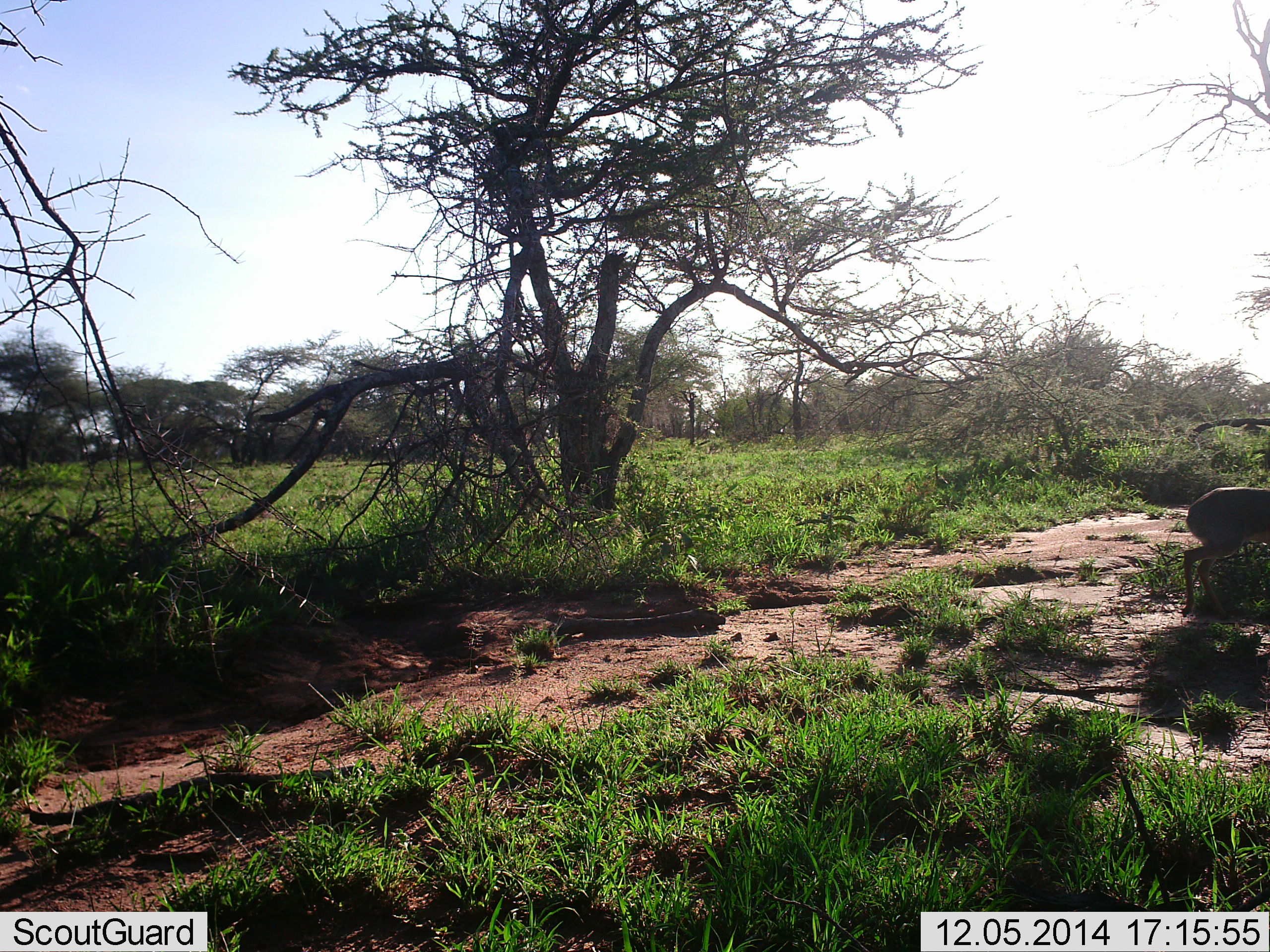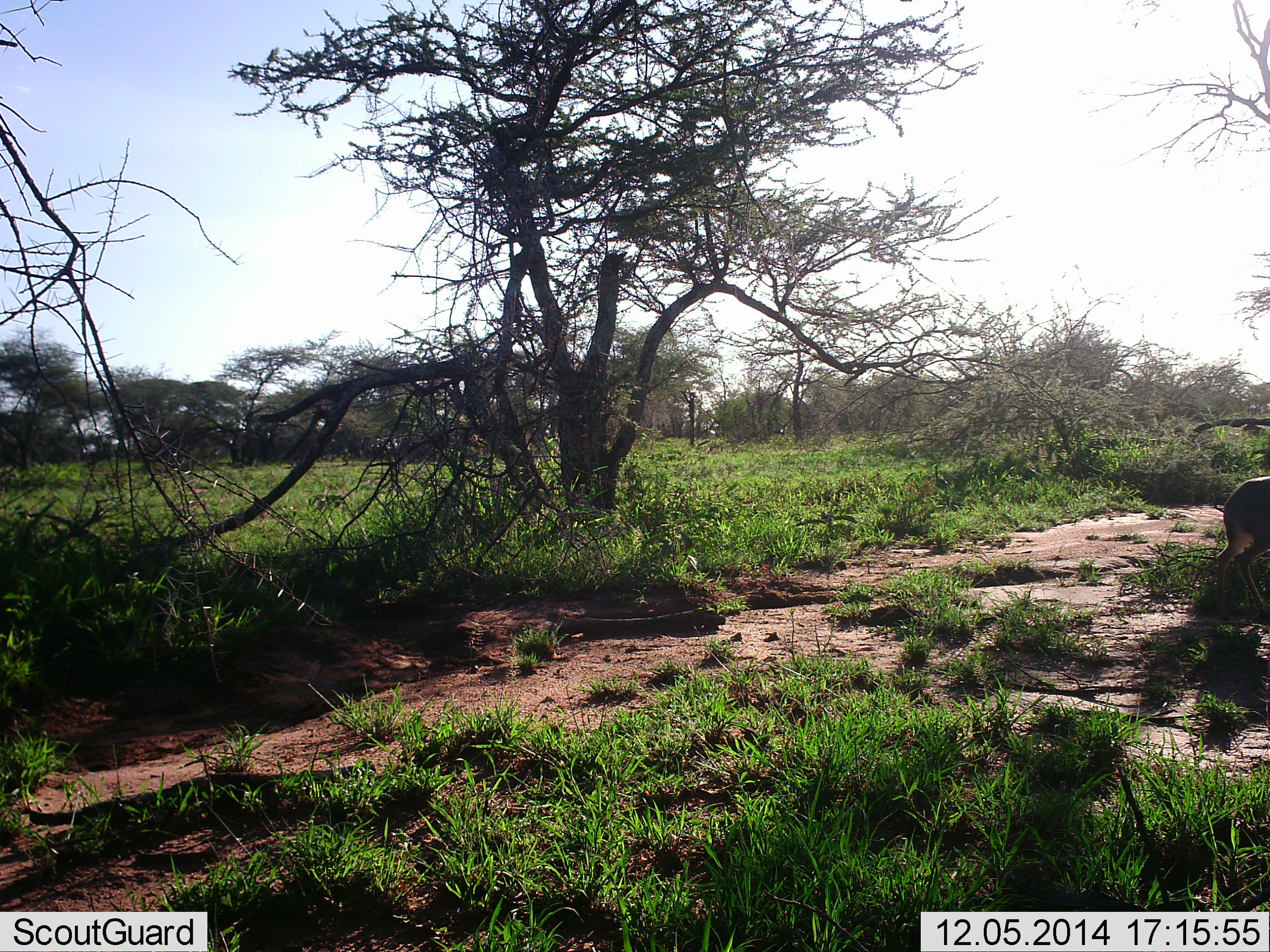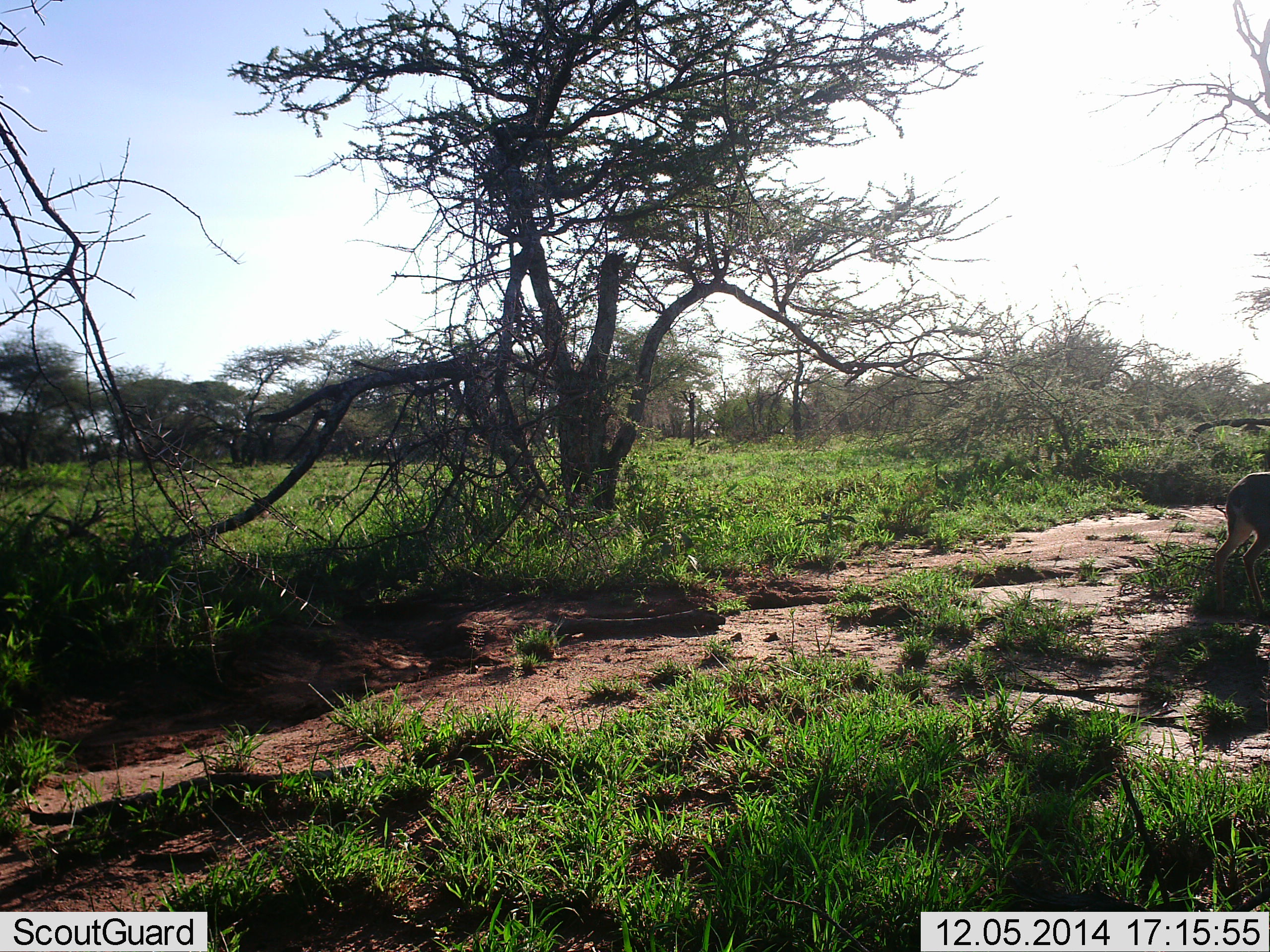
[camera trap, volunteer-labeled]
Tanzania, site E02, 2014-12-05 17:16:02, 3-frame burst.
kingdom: Animalia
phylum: Chordata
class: Mammalia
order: Artiodactyla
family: Bovidae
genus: Madoqua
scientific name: Madoqua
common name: dikdik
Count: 1.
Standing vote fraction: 43%.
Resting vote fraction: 0%.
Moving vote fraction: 71%.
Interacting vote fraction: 0%.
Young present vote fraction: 0%.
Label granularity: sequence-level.